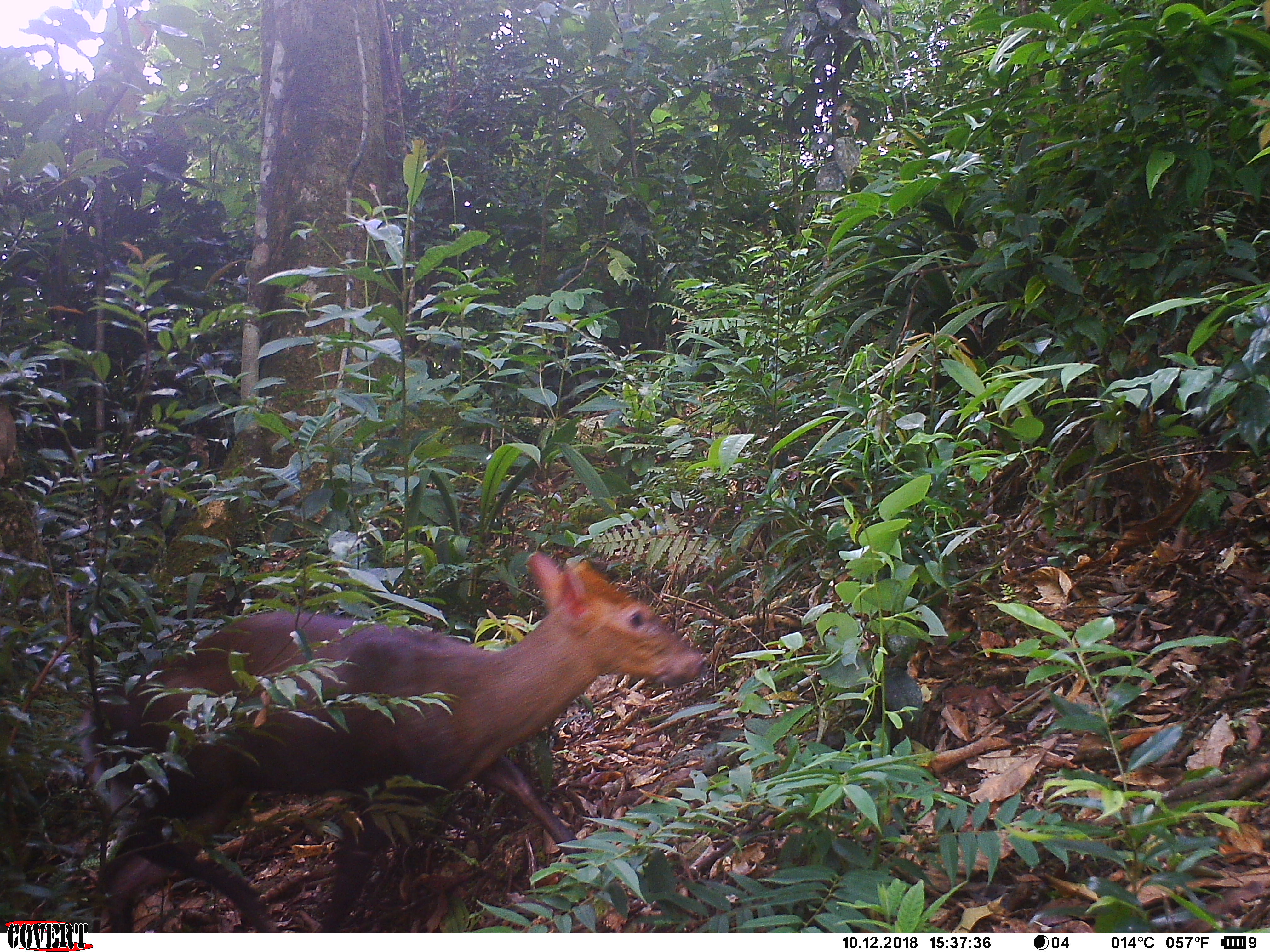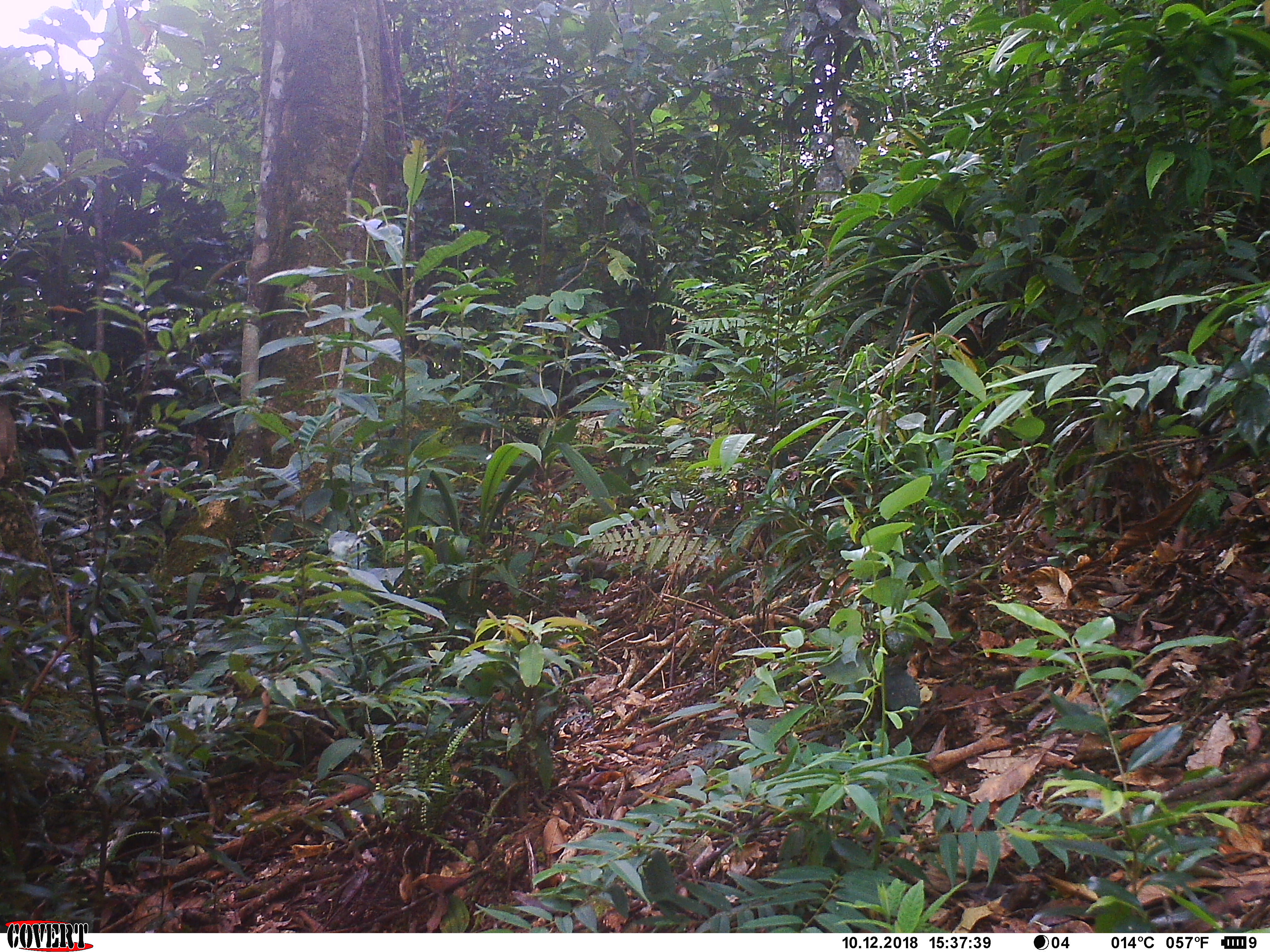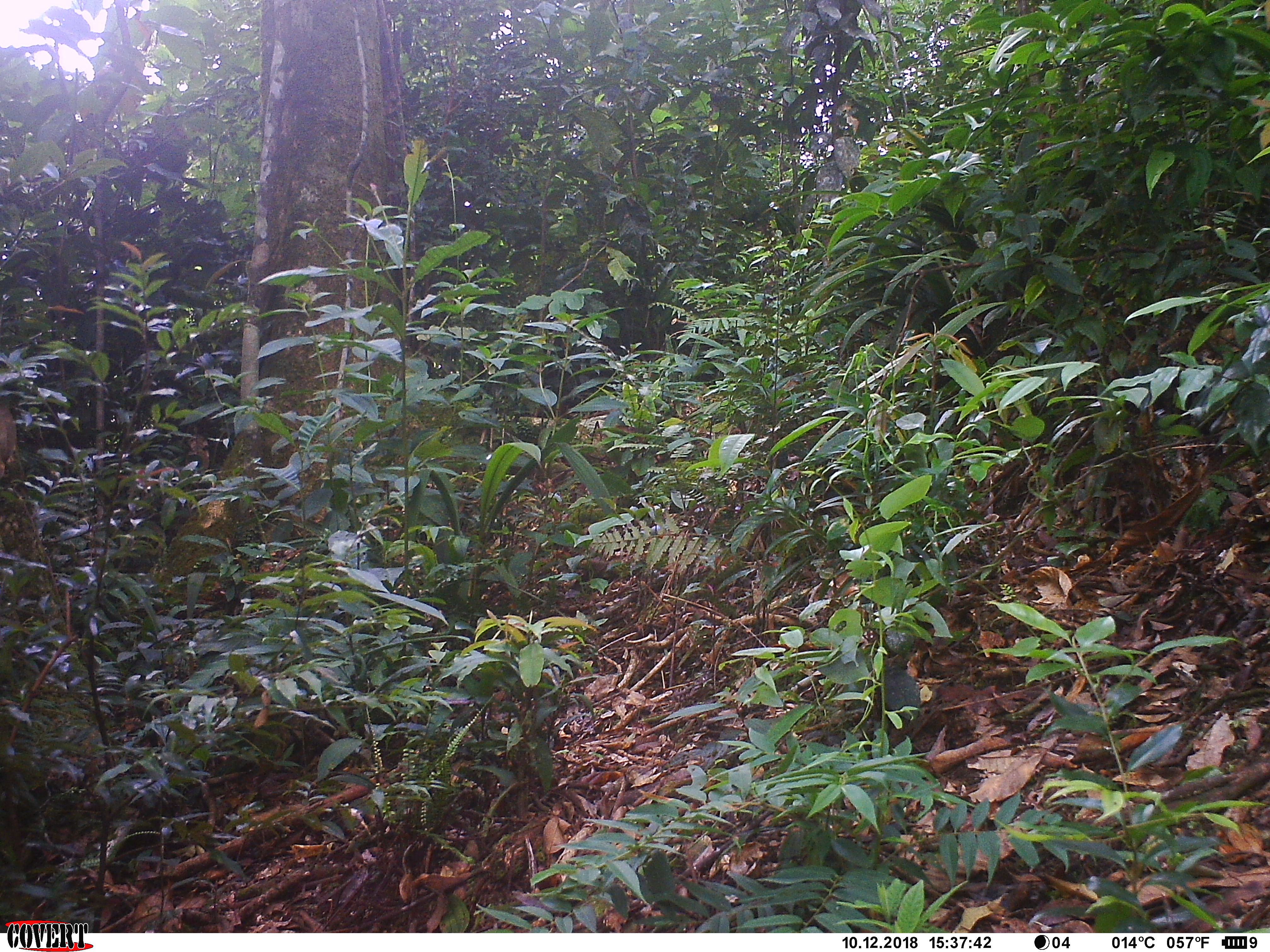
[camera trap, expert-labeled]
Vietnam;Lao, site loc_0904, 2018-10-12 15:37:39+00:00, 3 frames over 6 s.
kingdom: Animalia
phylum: Chordata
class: Mammalia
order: Artiodactyla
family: Cervidae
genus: Muntiacus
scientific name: Muntiacus rooseveltorum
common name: roosevelt's muntjac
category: roosevelts muntjac group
Roosevelts muntjac group (roosevelt's muntjac) (Muntiacus rooseveltorum). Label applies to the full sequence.